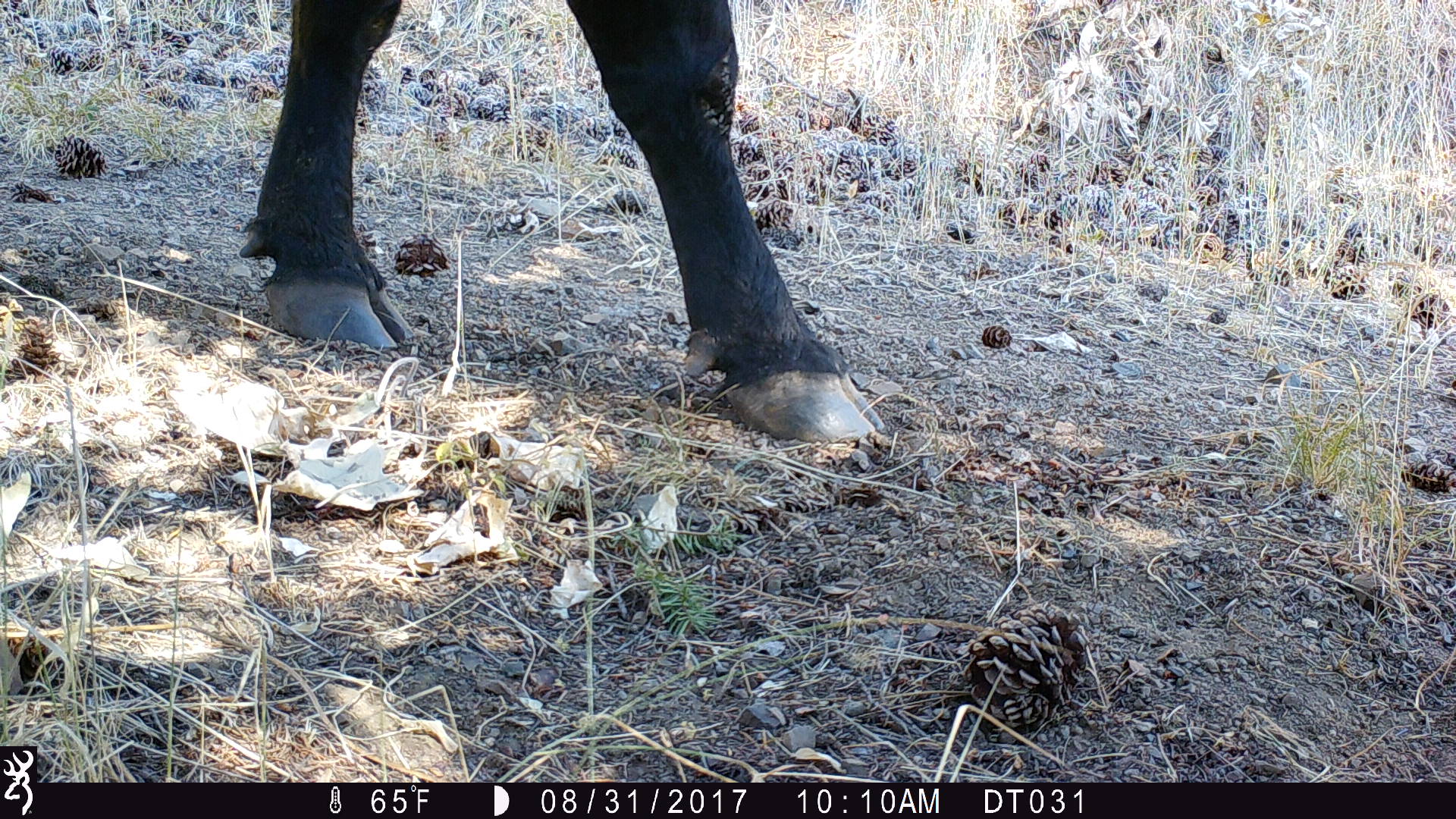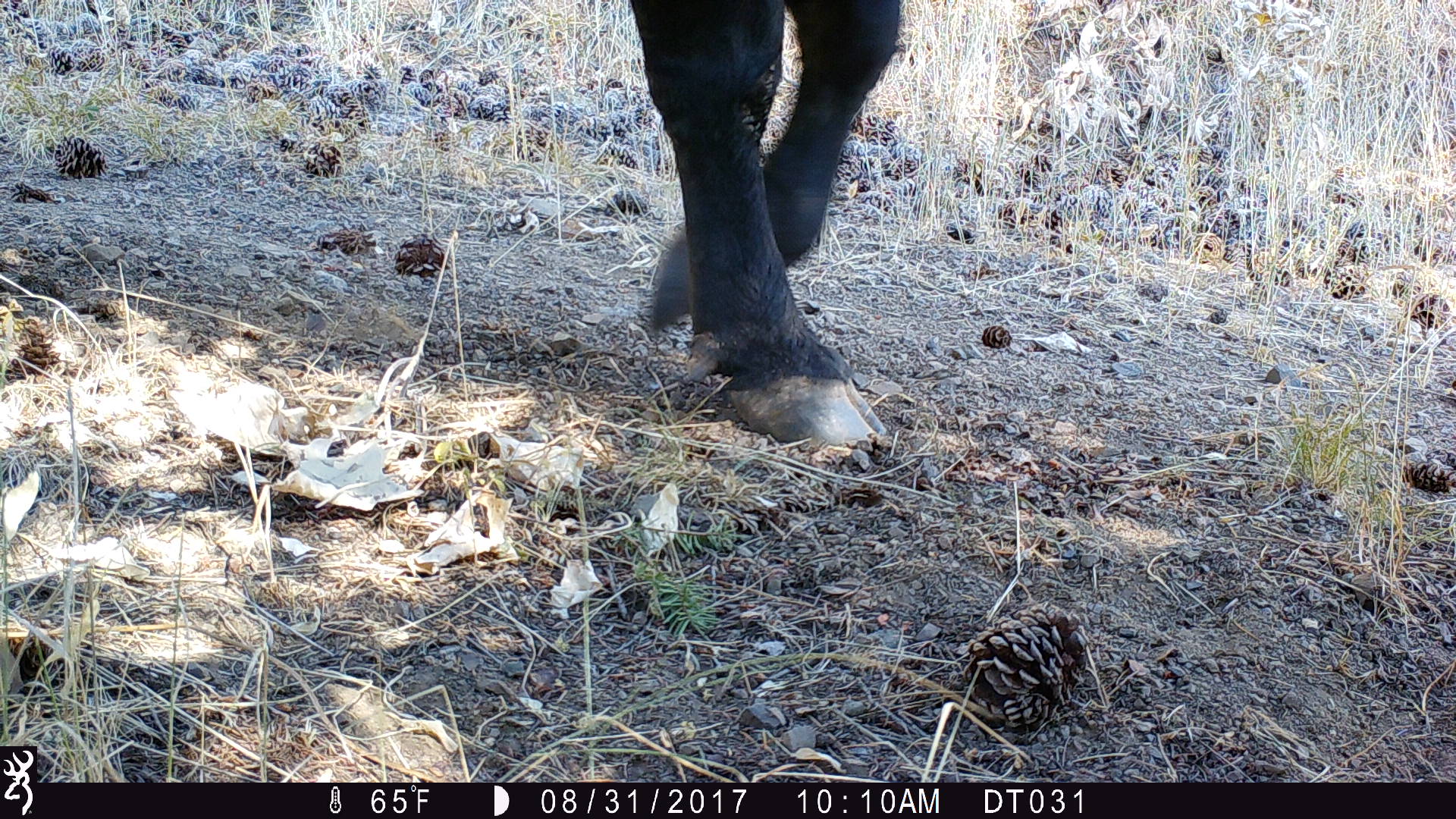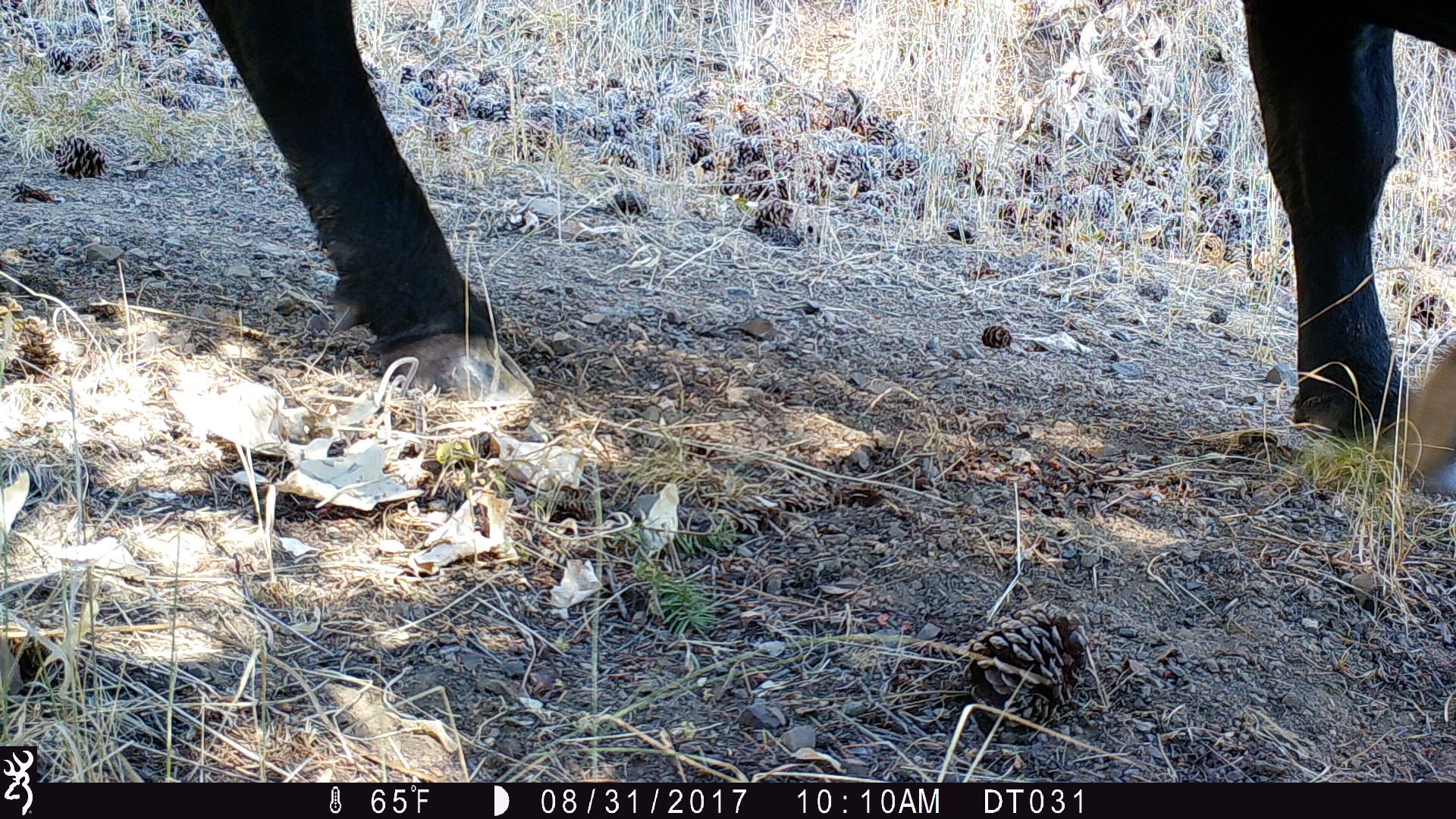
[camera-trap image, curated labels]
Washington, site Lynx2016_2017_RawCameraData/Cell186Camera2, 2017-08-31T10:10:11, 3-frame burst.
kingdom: Animalia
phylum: Chordata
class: Mammalia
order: Artiodactyla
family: Bovidae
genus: Bos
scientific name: Bos taurus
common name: domestic cattle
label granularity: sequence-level